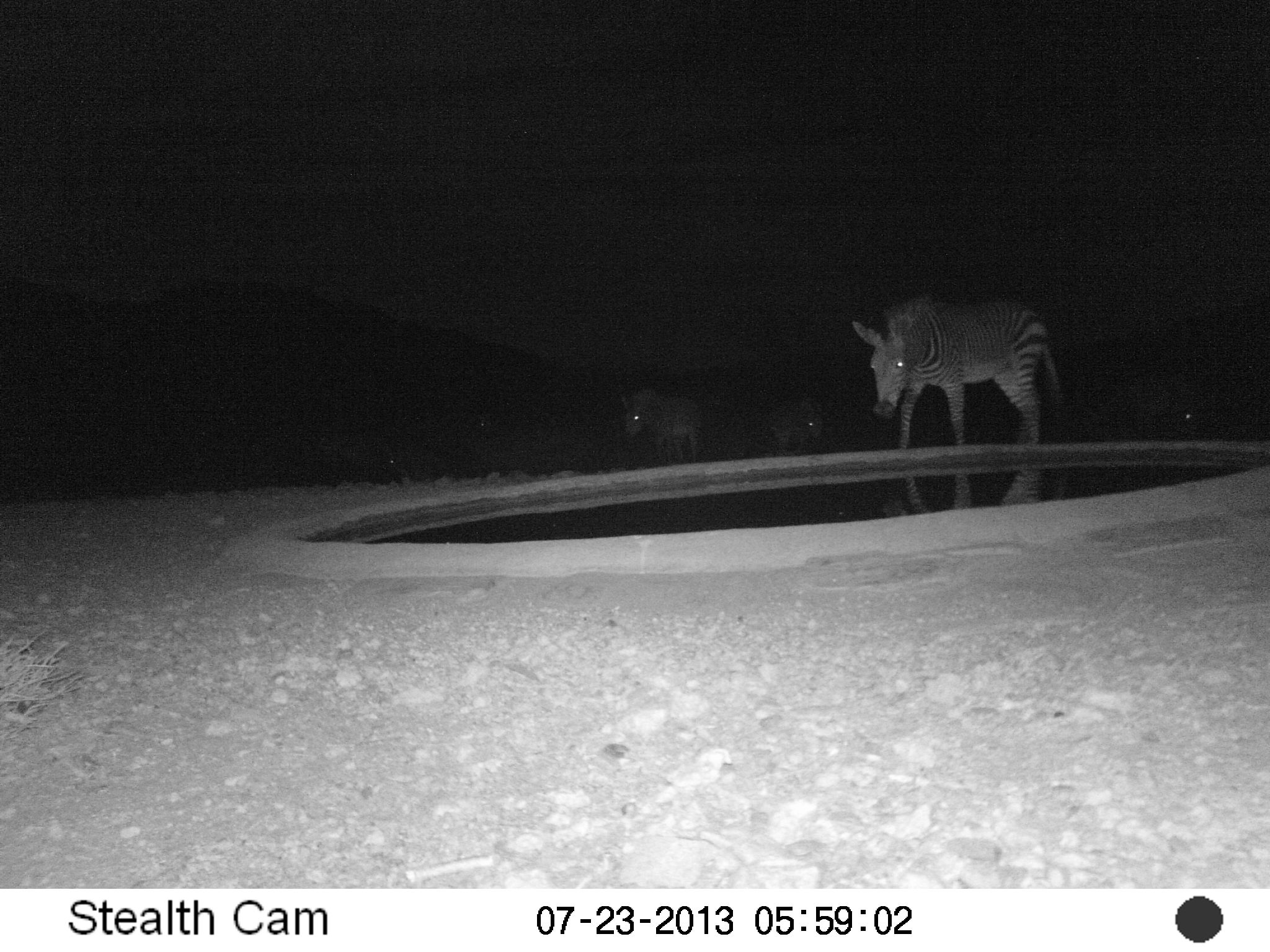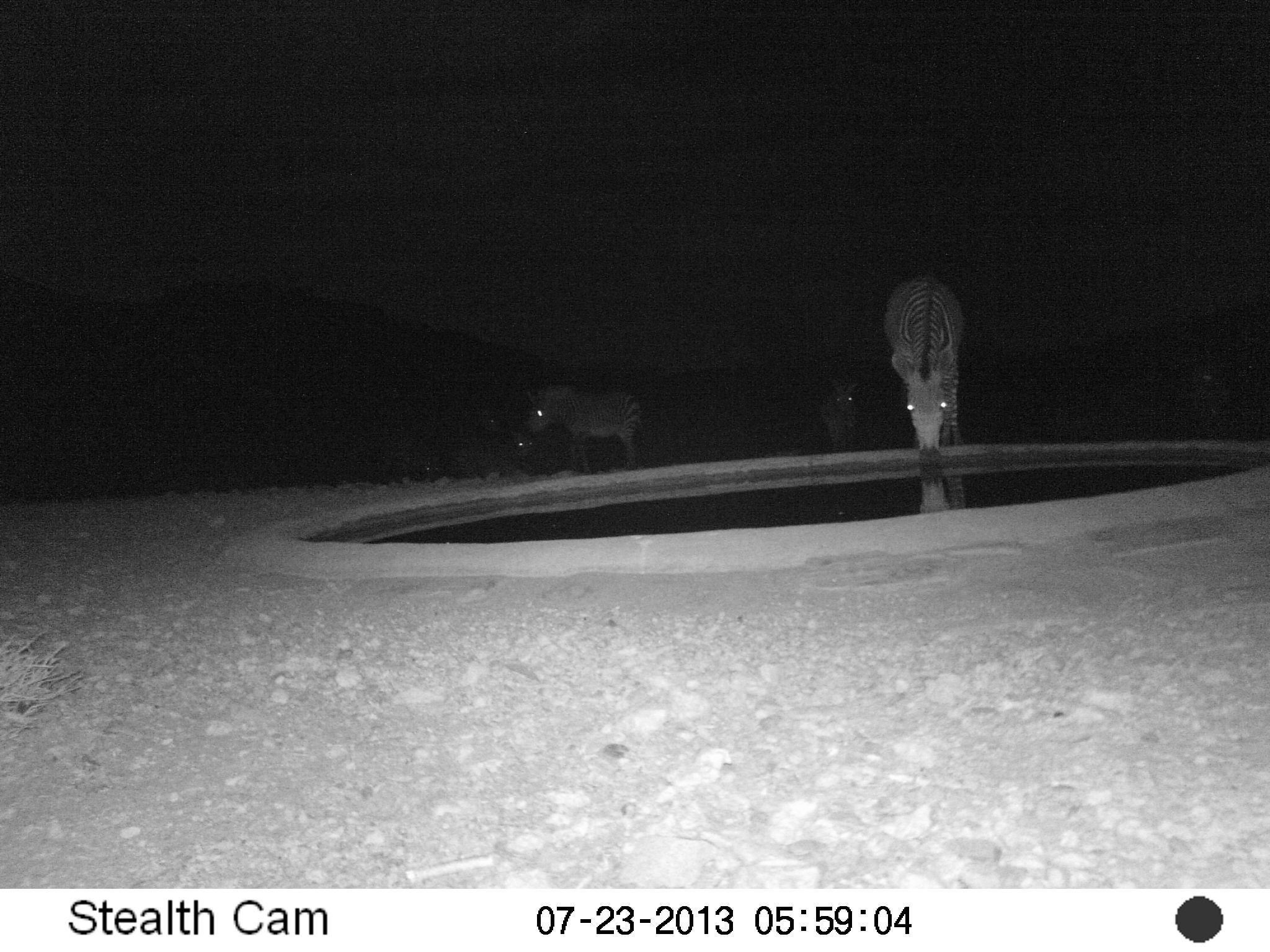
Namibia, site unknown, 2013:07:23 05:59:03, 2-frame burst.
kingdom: Animalia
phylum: Chordata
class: Mammalia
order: Perissodactyla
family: Equidae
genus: Equus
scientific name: Equus zebra hartmannae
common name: hartmann's mountain zebra